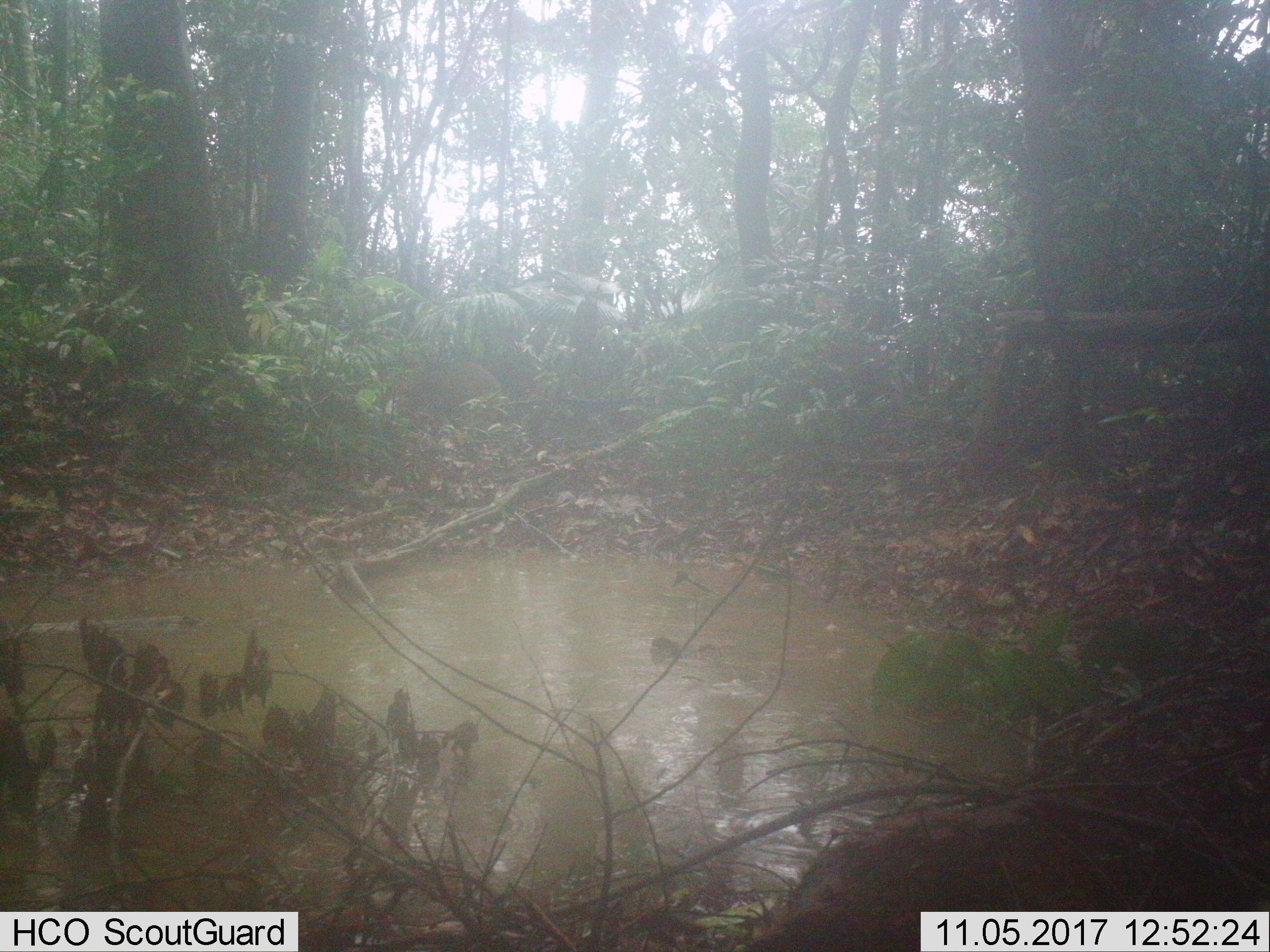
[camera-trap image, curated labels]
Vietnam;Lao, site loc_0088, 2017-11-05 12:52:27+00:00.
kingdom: Animalia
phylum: Chordata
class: Mammalia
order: Artiodactyla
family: Suidae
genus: Sus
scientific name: Sus scrofa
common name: eurasian wild pig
Eurasian wild pig (Sus scrofa). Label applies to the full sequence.